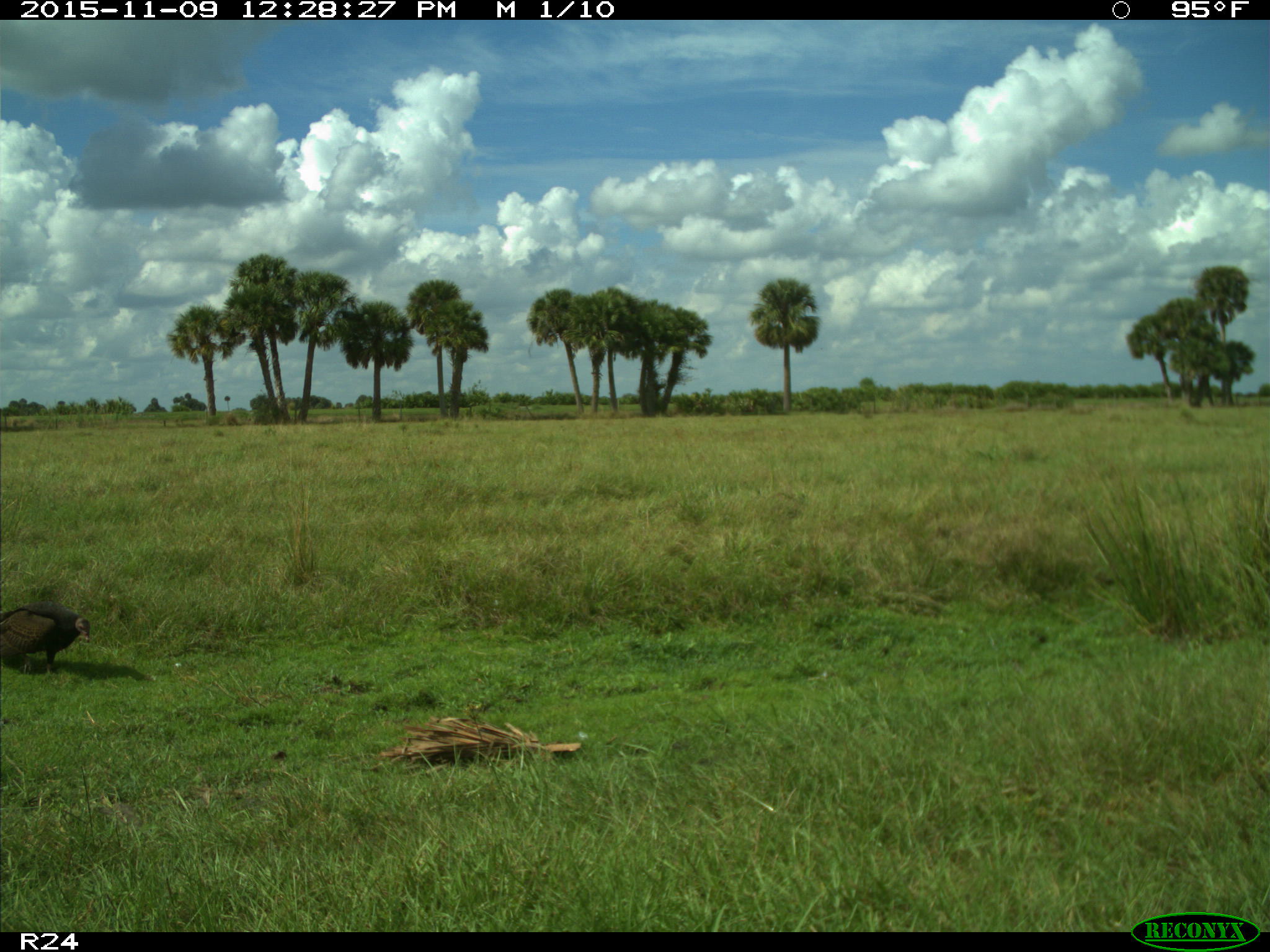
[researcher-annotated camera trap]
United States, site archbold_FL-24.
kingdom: Animalia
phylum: Chordata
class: Aves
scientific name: Aves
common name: birds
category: unidentified bird